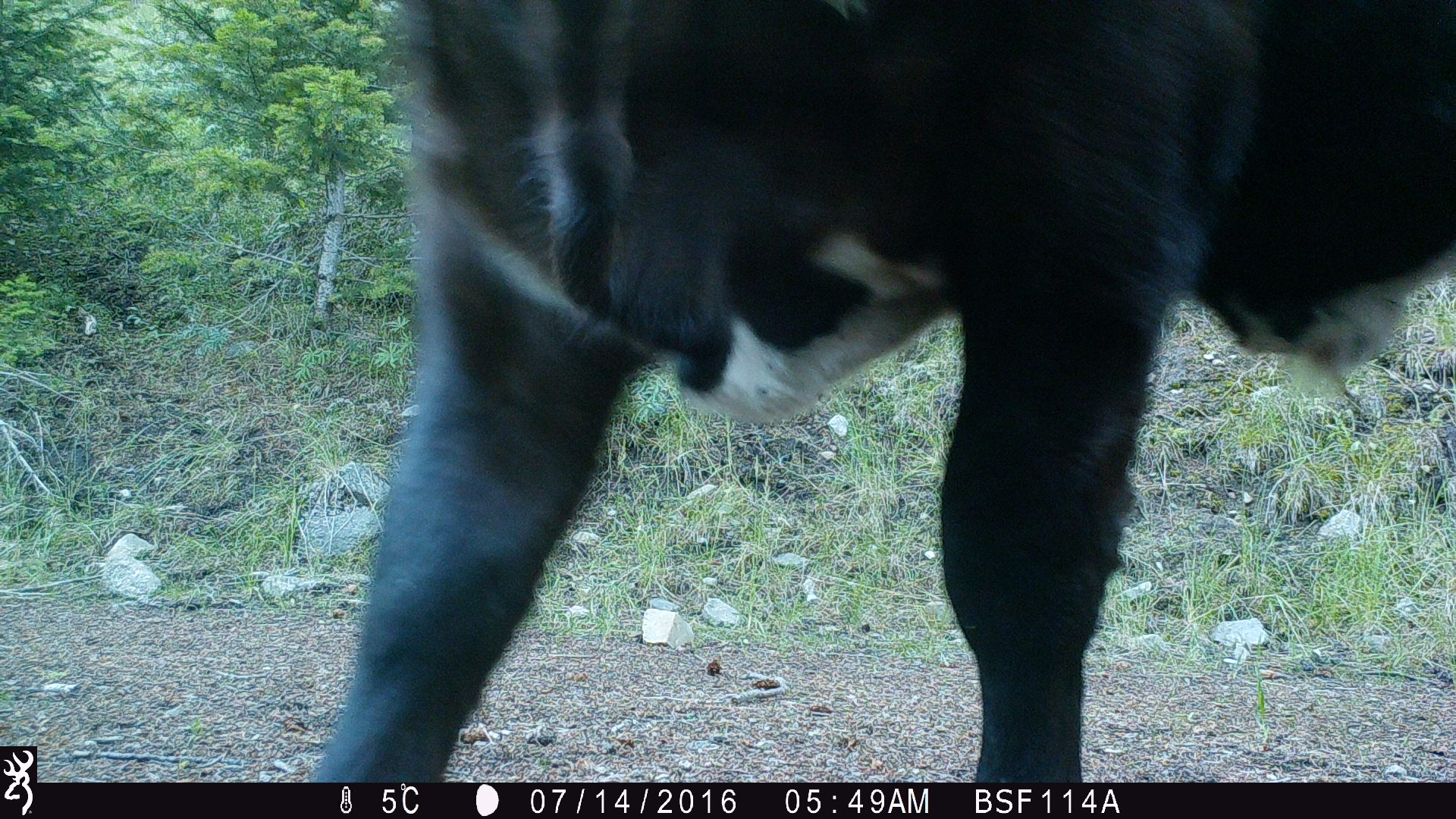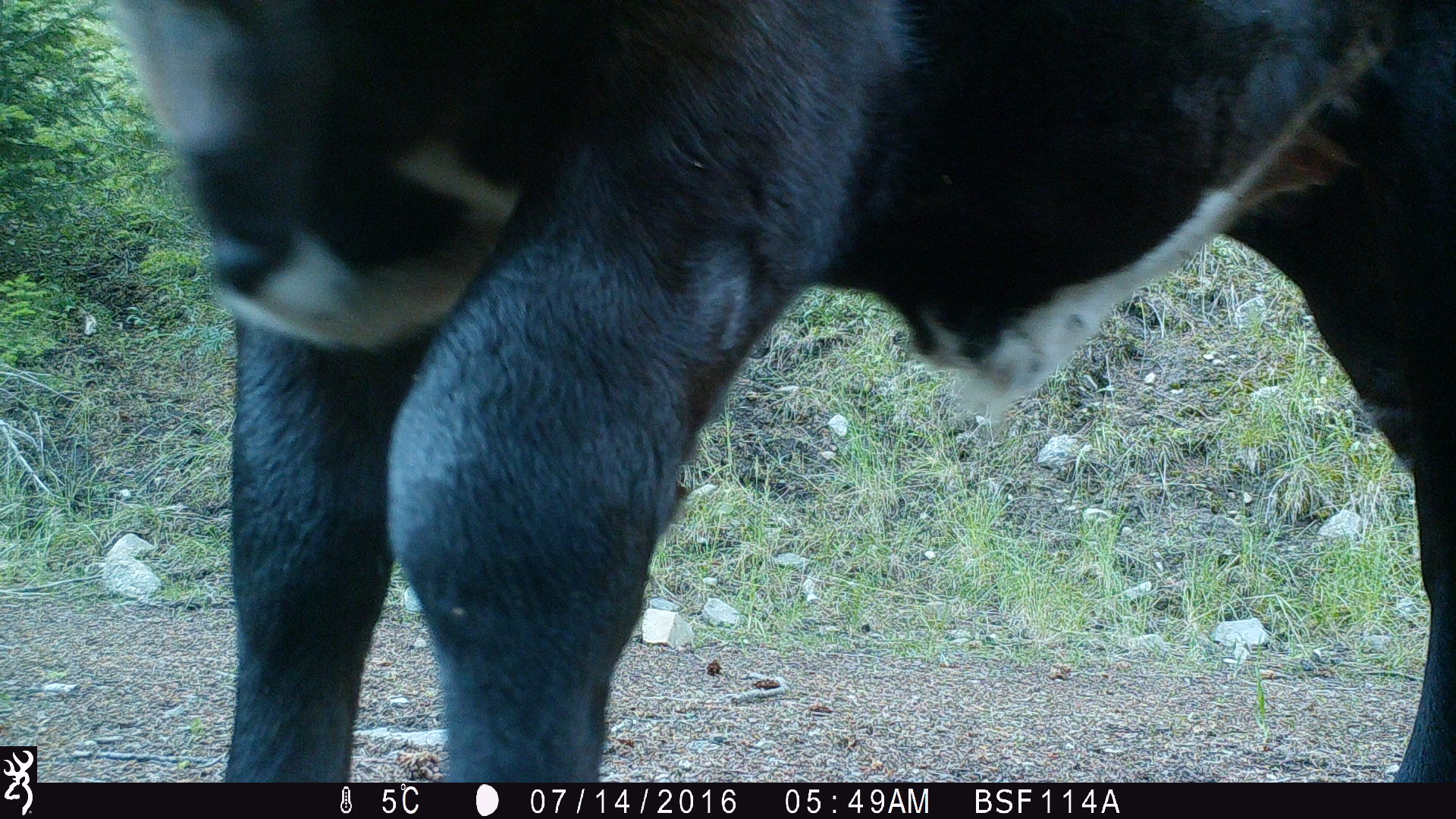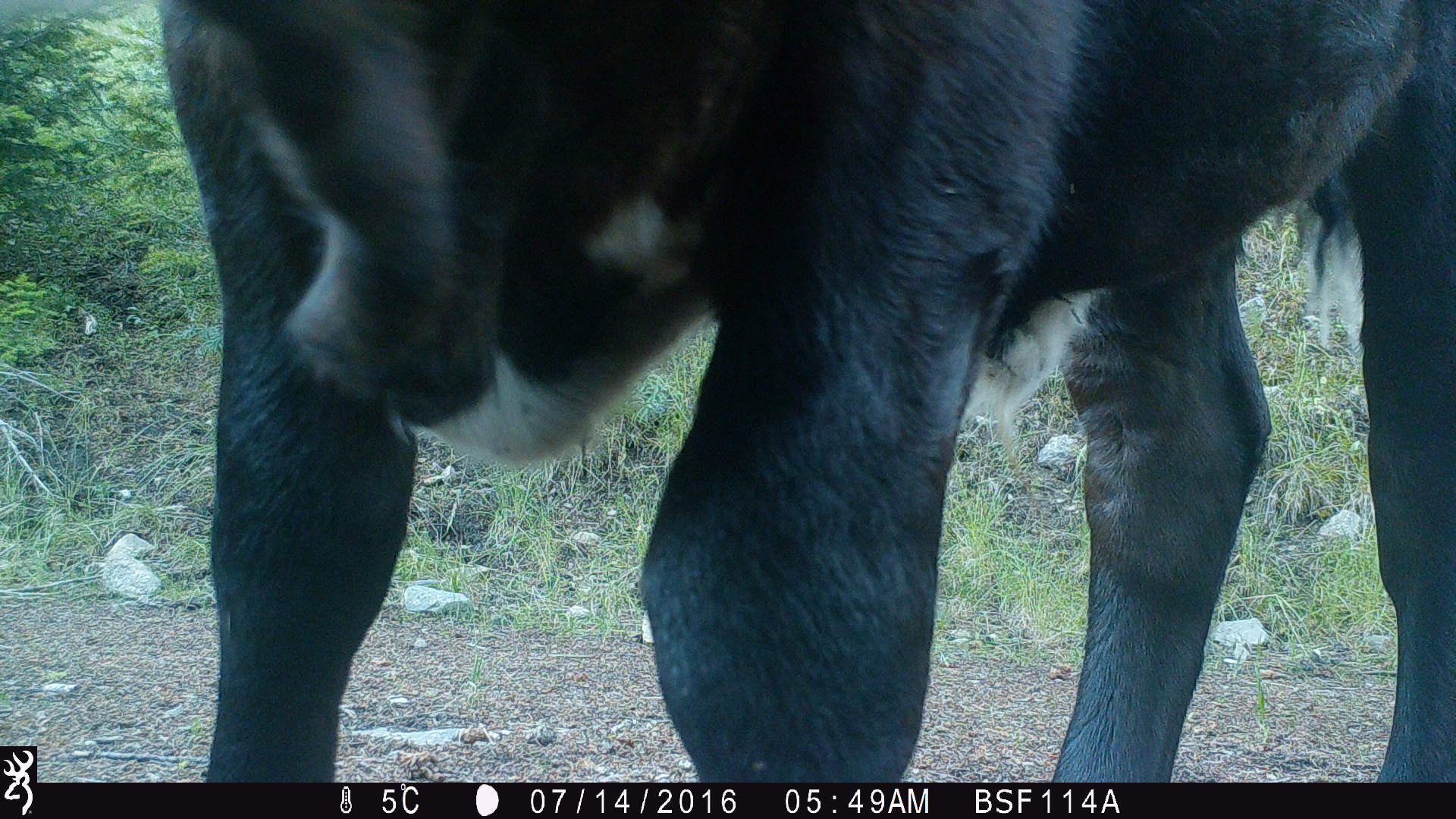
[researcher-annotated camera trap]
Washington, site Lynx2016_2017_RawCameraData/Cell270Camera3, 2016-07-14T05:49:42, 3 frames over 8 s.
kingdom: Animalia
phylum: Chordata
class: Mammalia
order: Artiodactyla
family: Bovidae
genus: Bos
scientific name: Bos taurus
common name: domestic cattle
Domestic cattle (Bos taurus). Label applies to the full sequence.